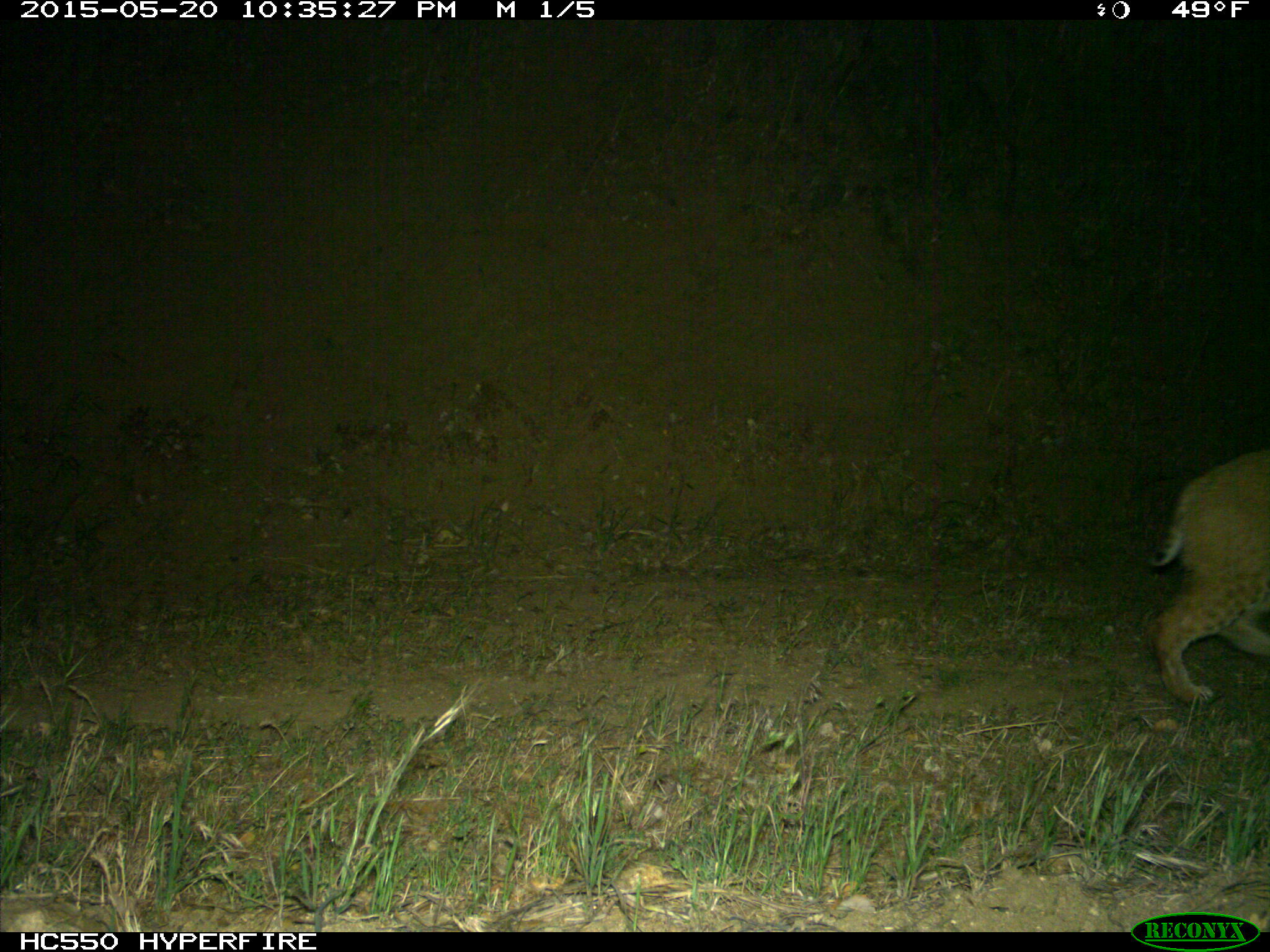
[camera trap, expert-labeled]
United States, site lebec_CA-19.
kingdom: Animalia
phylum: Chordata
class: Mammalia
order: Carnivora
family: Felidae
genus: Lynx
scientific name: Lynx rufus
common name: bobcat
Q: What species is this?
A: Lynx rufus (bobcat).